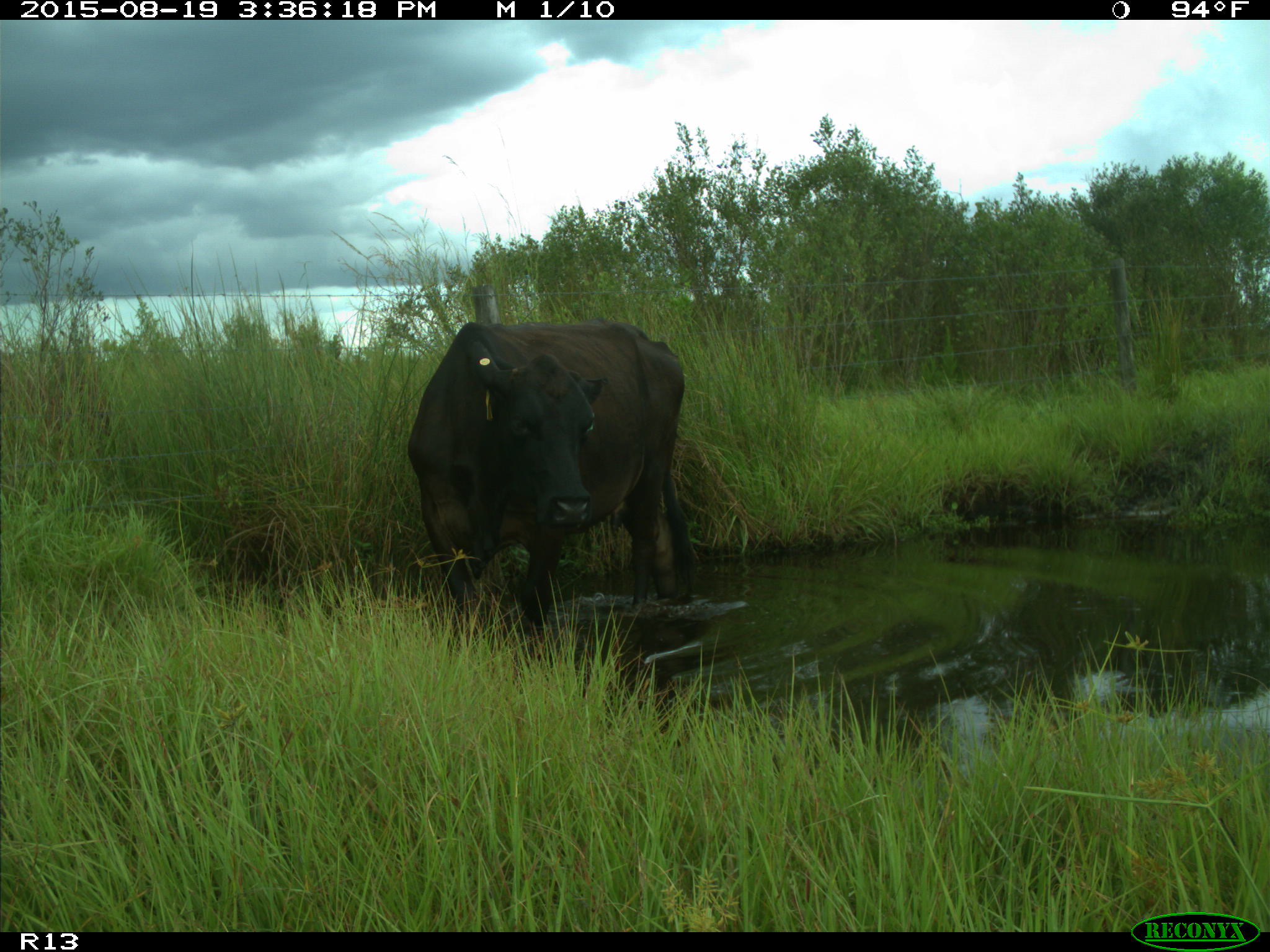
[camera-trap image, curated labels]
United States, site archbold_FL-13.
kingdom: Animalia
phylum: Chordata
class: Mammalia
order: Artiodactyla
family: Bovidae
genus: Bos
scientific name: Bos taurus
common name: domestic cow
Bos taurus (domestic cow).